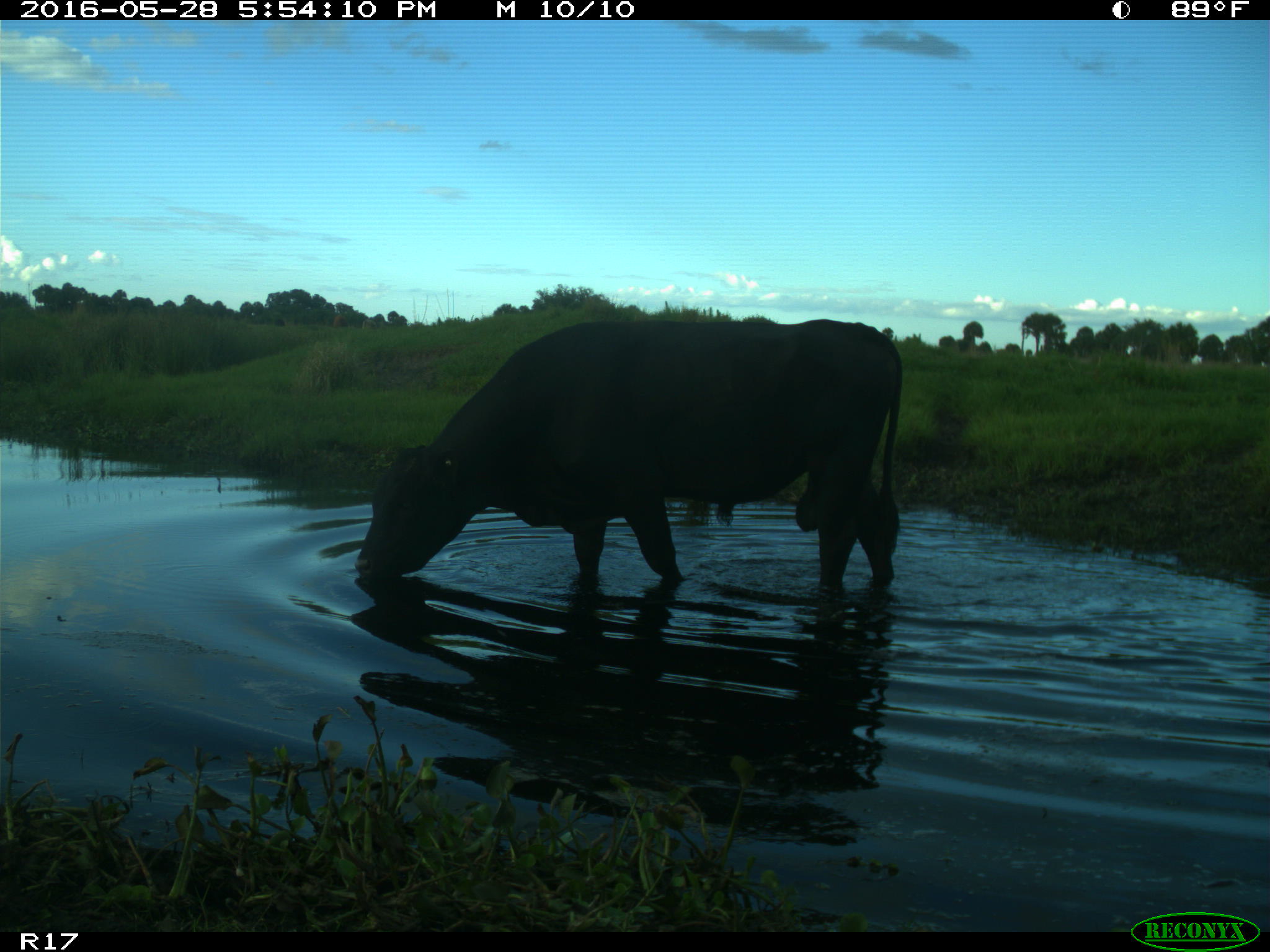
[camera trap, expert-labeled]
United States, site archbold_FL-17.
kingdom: Animalia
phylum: Chordata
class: Mammalia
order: Artiodactyla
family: Bovidae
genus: Bos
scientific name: Bos taurus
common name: domestic cow